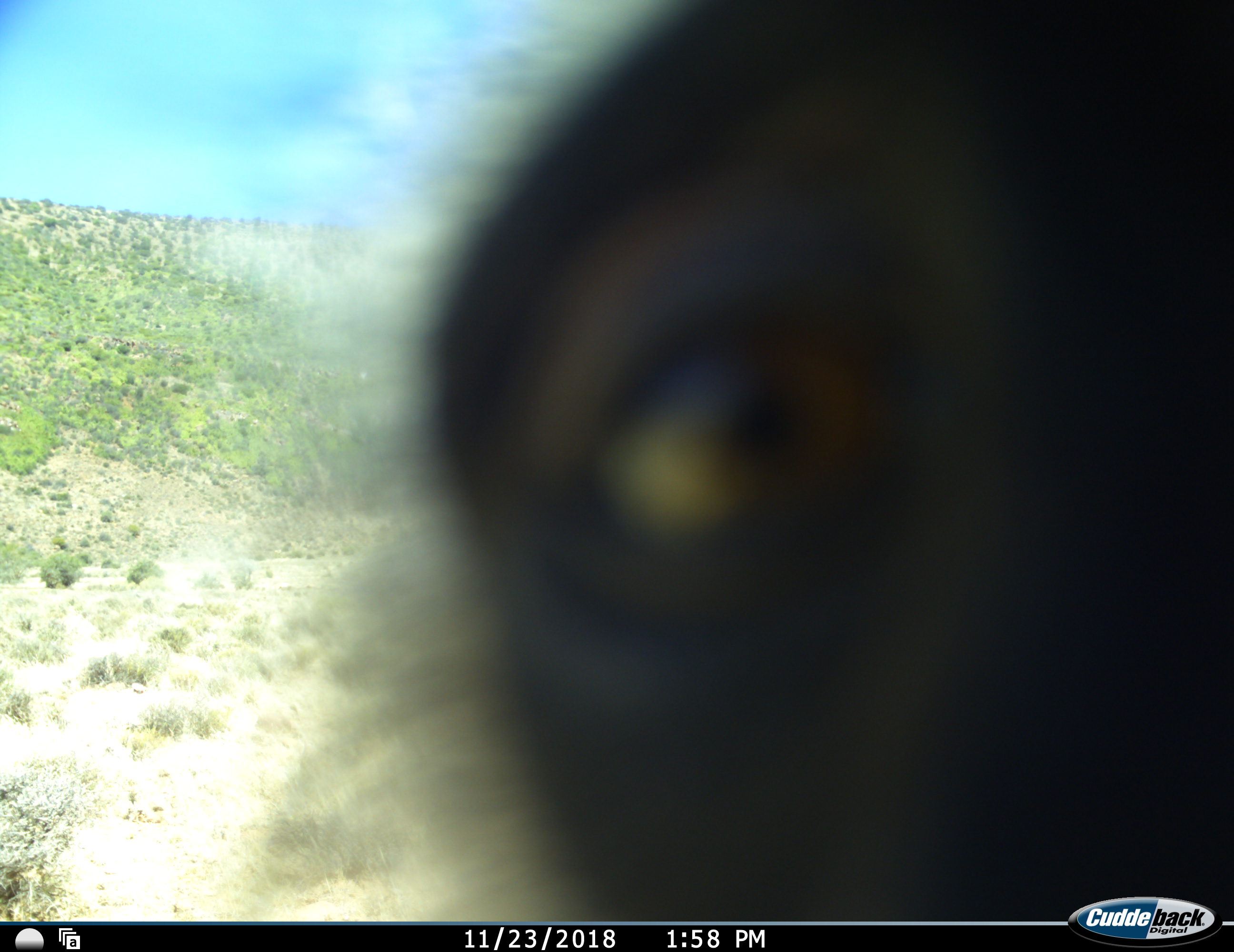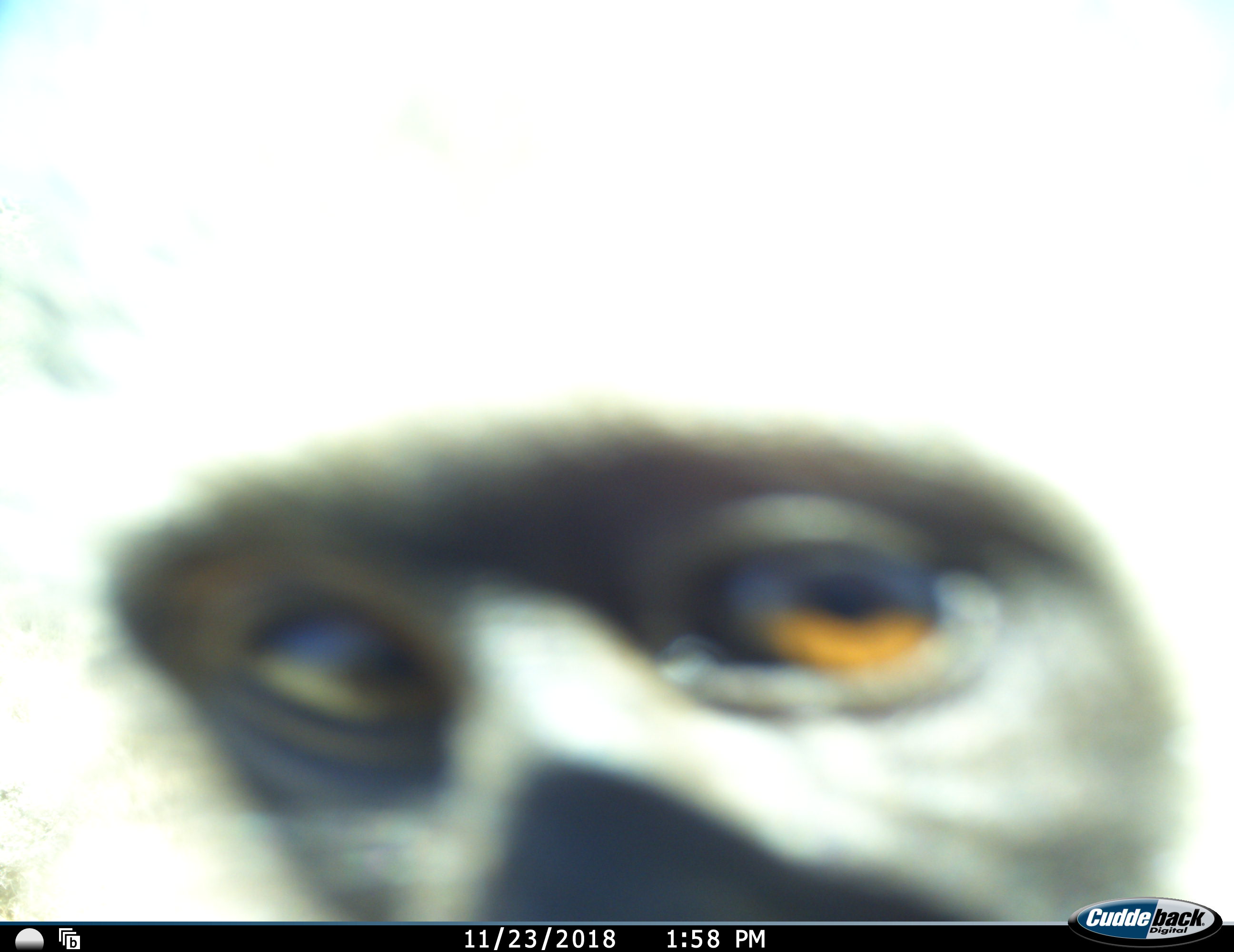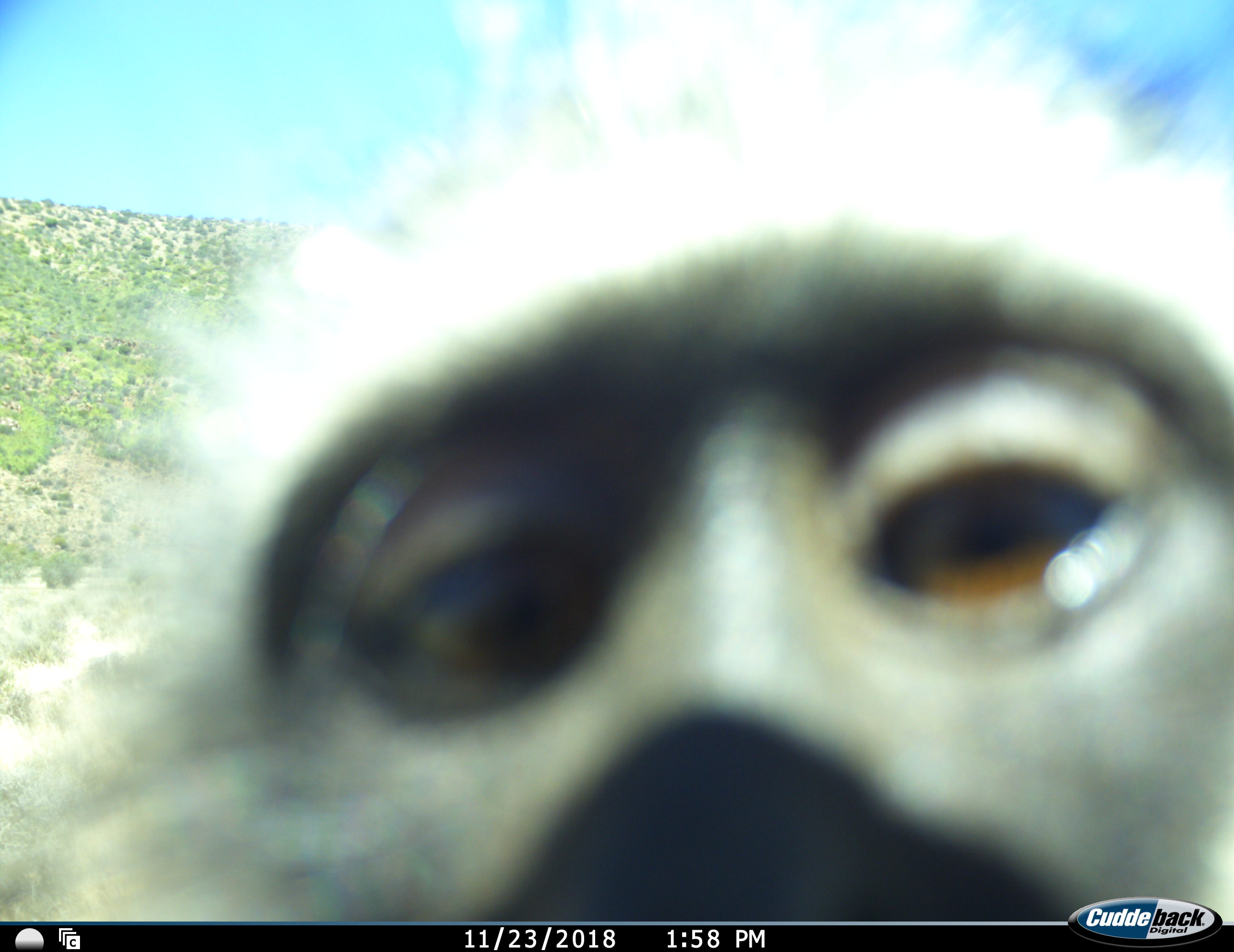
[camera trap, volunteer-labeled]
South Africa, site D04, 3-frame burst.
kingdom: Animalia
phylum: Chordata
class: Mammalia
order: Primates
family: Cercopithecidae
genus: Chlorocebus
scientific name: Chlorocebus pygerythrus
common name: vervet monkey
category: monkeyvervet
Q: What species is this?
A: Monkeyvervet (vervet monkey) (Chlorocebus pygerythrus).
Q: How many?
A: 1.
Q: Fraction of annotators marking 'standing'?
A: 33%.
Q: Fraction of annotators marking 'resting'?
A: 0%.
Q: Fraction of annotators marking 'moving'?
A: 22%.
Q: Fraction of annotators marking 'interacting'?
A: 56%.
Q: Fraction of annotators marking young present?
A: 0%.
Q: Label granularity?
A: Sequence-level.